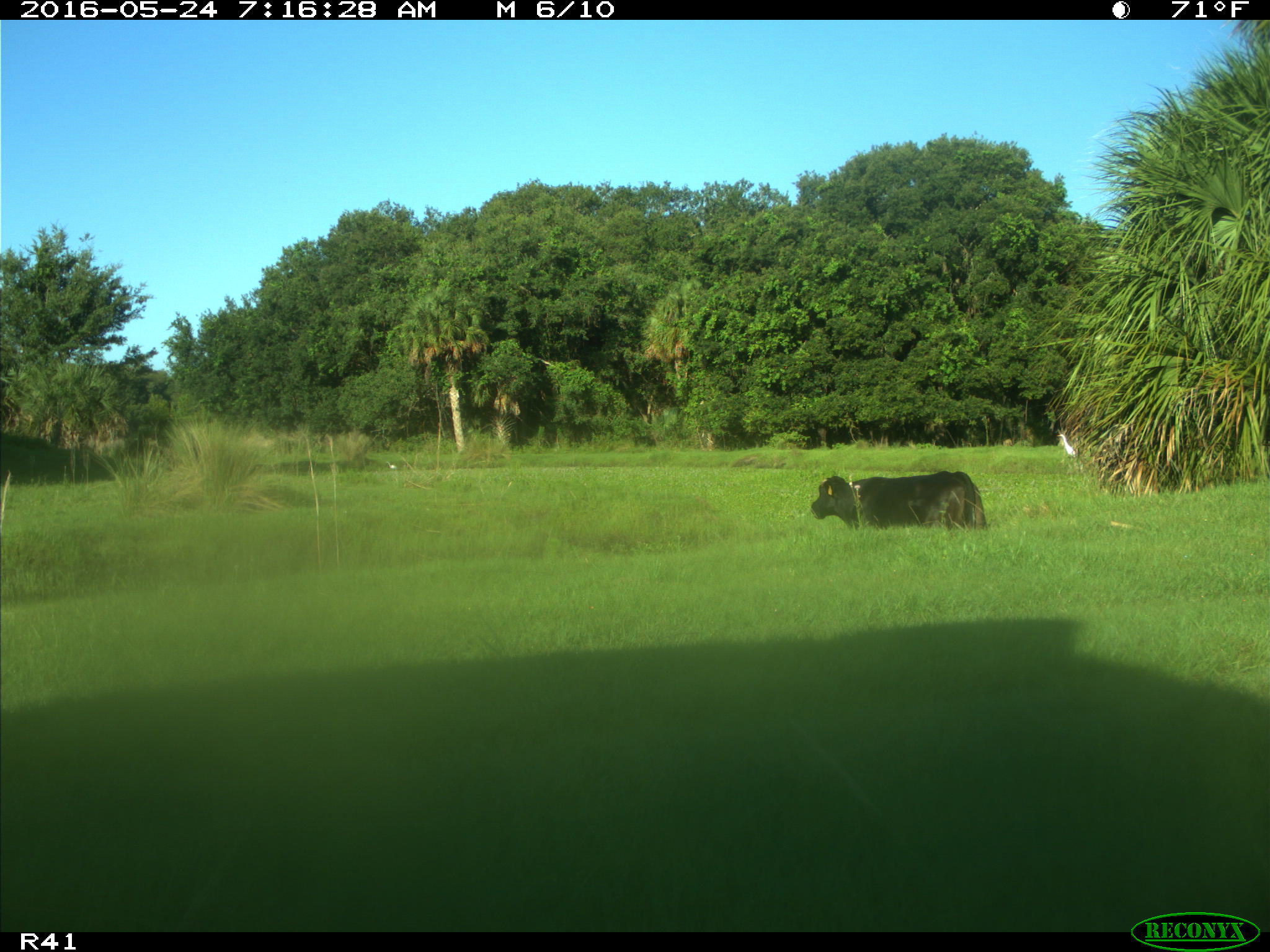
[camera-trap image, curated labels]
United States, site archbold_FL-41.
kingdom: Animalia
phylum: Chordata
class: Mammalia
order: Artiodactyla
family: Bovidae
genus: Bos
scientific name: Bos taurus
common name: domestic cow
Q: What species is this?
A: Bos taurus (domestic cow).